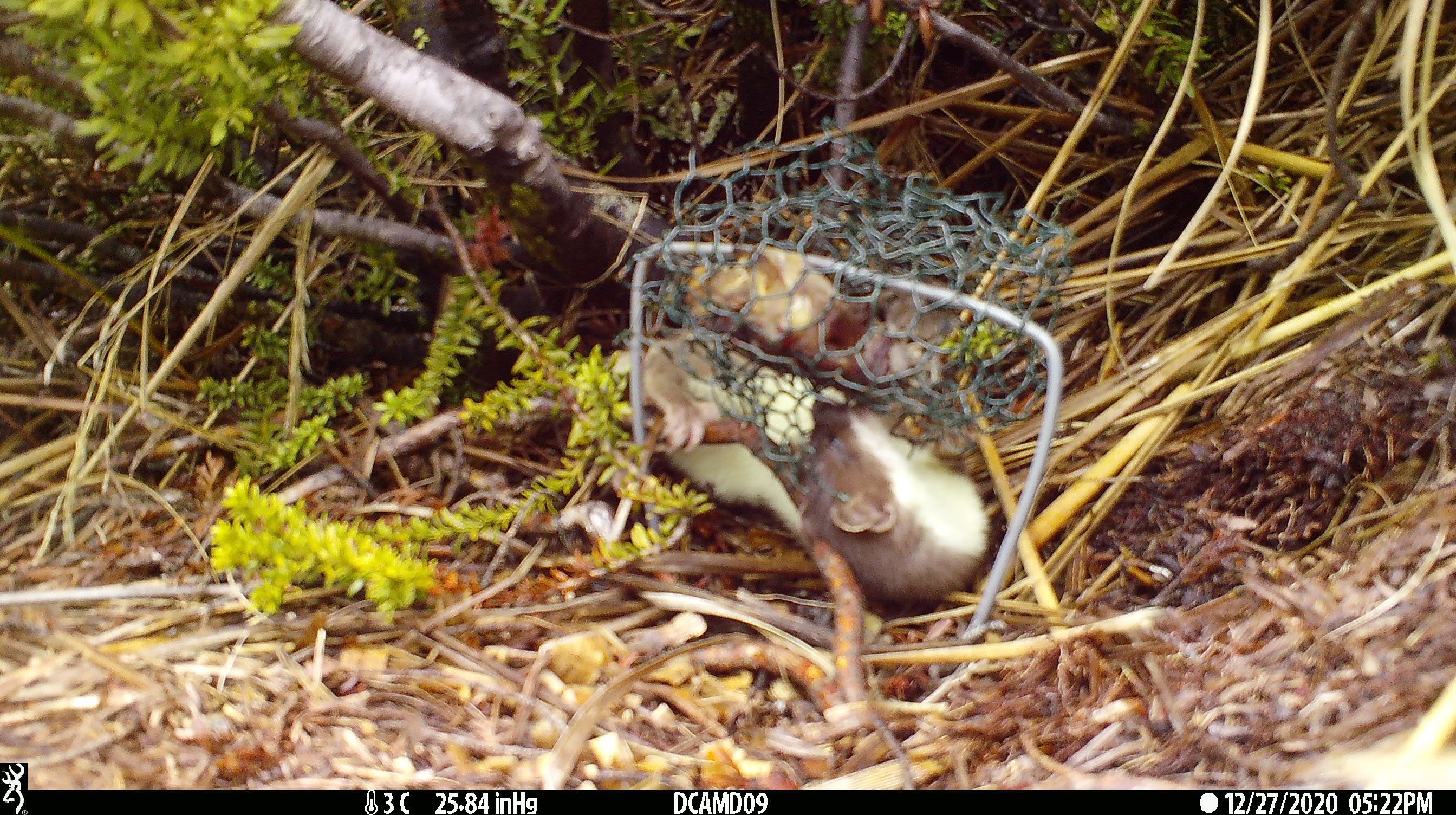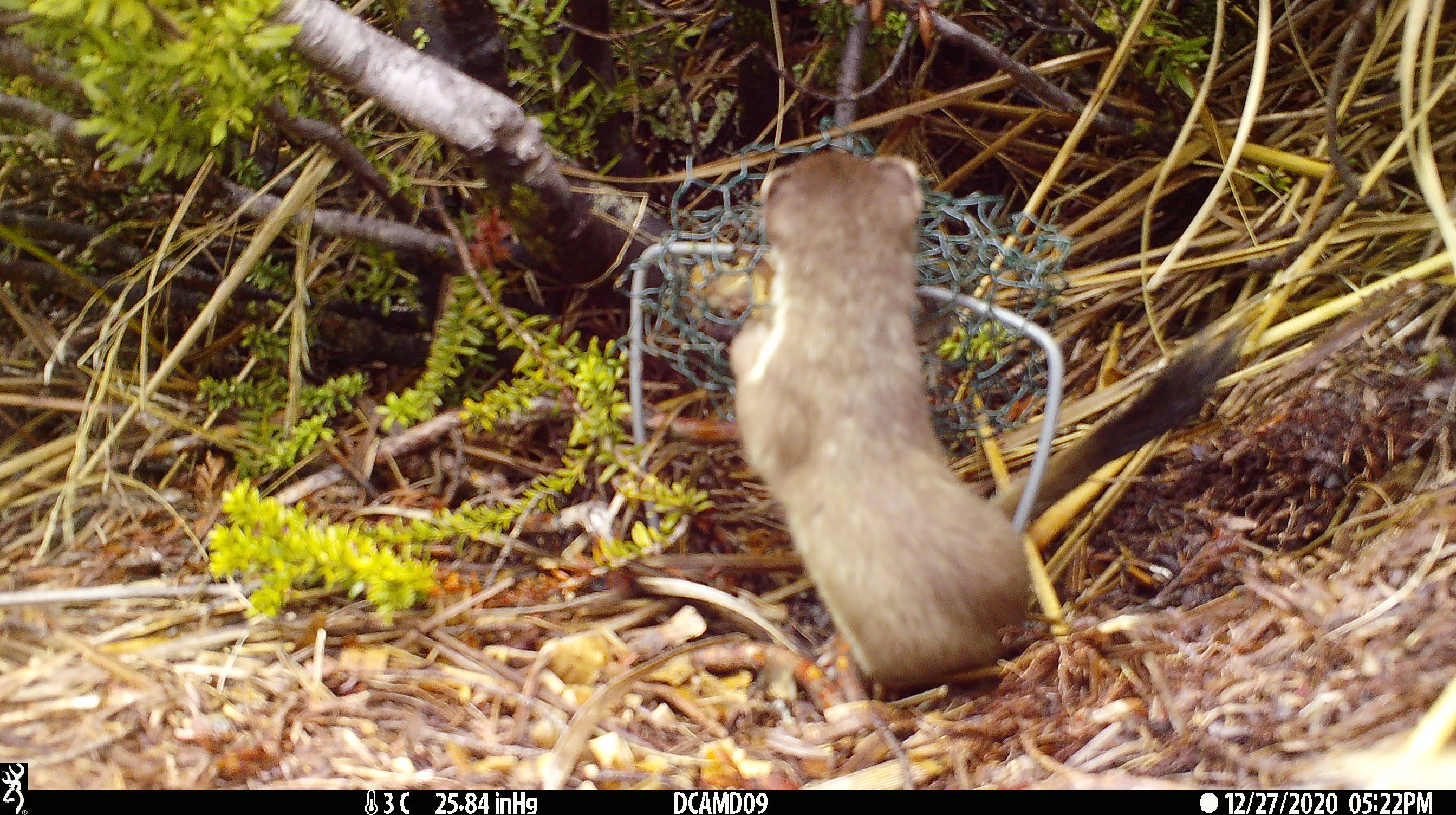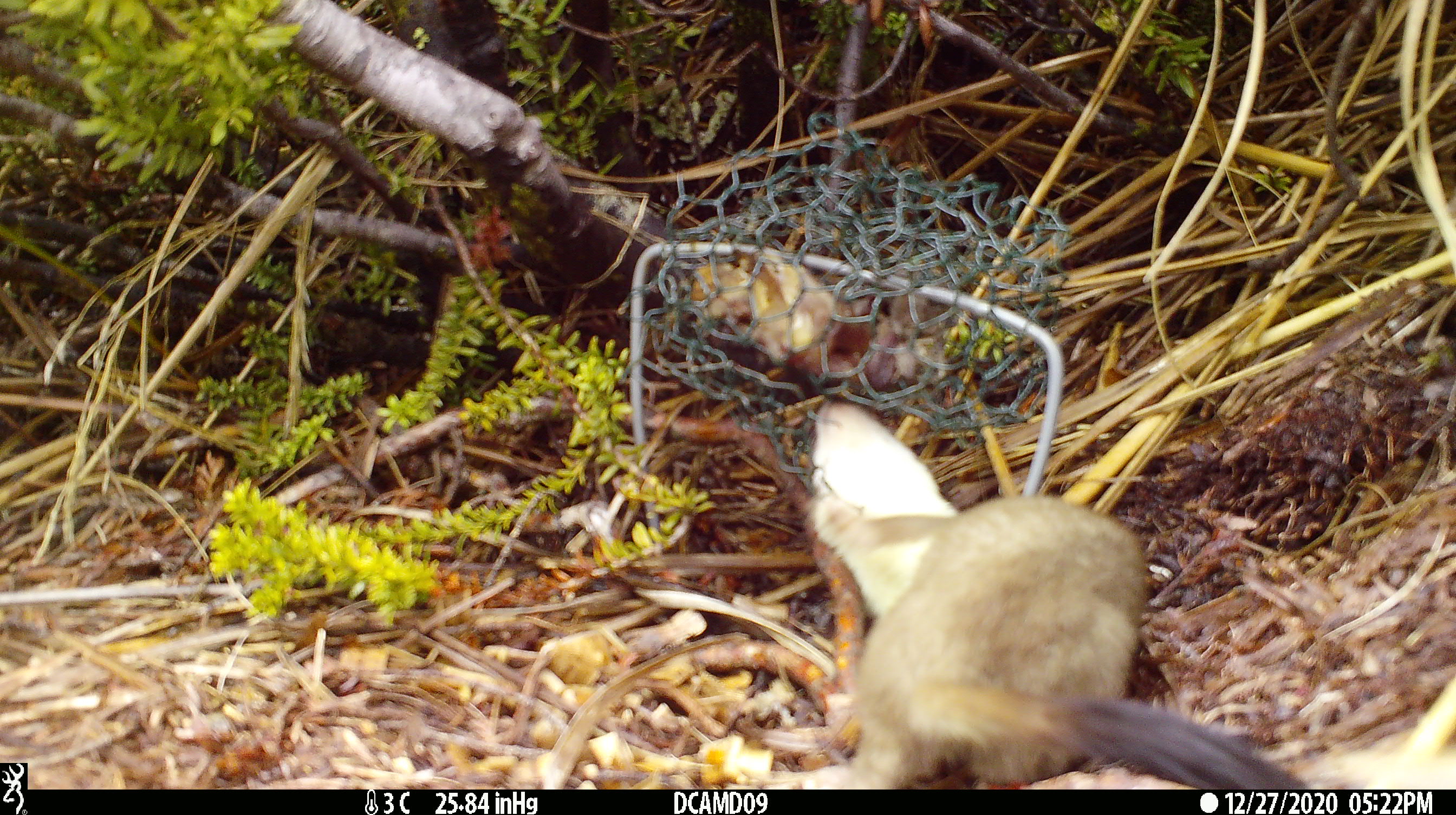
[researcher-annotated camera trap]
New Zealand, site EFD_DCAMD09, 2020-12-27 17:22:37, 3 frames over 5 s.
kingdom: Animalia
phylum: Chordata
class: Mammalia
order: Carnivora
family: Mustelidae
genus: Mustela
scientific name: Mustela erminea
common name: stoat